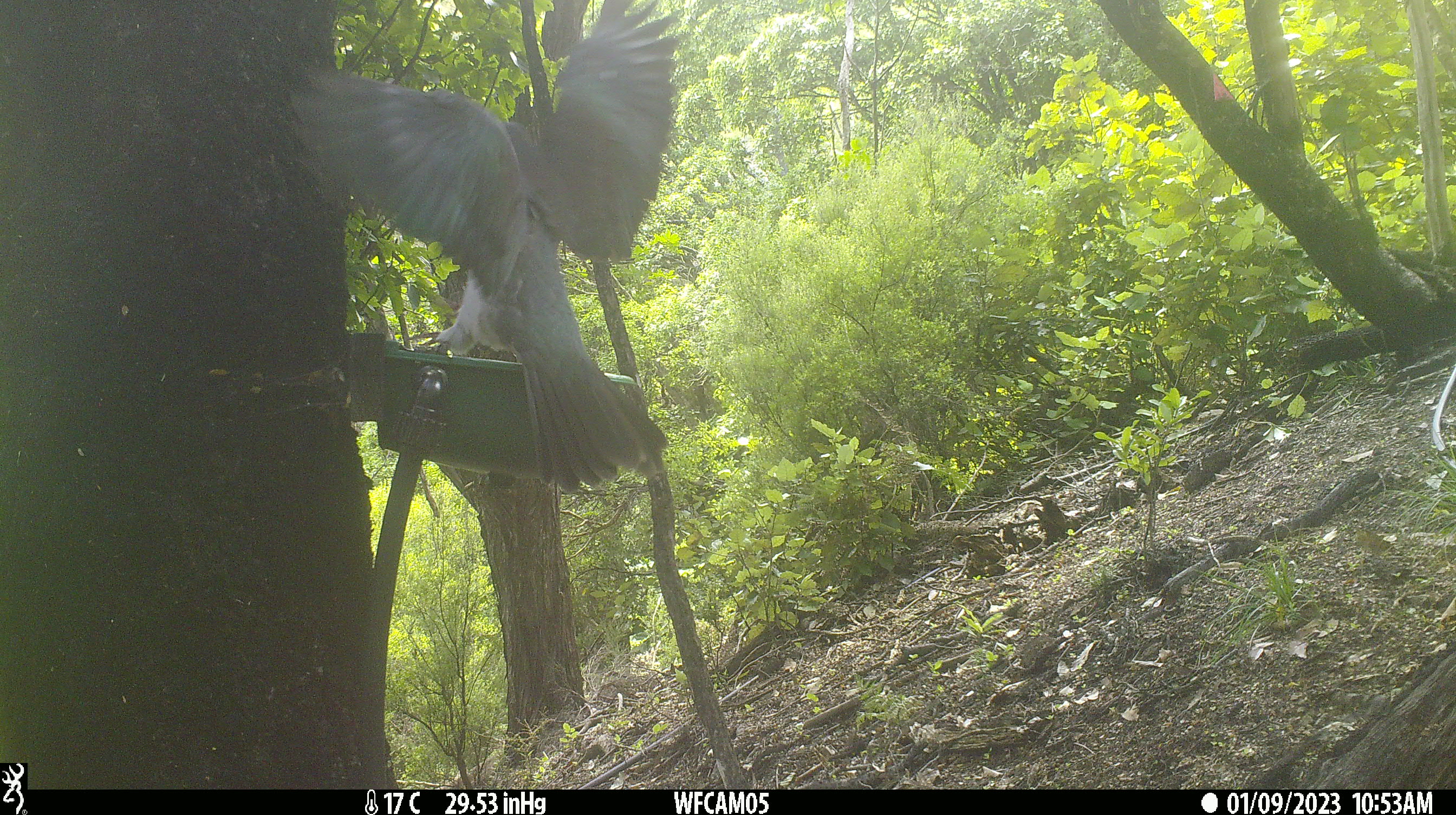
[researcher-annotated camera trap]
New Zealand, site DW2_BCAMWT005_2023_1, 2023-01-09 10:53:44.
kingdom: Animalia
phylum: Chordata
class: Aves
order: Columbiformes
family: Columbidae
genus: Hemiphaga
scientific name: Hemiphaga novaeseelandiae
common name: new zealand pigeon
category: kereru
Kereru (new zealand pigeon) (Hemiphaga novaeseelandiae).